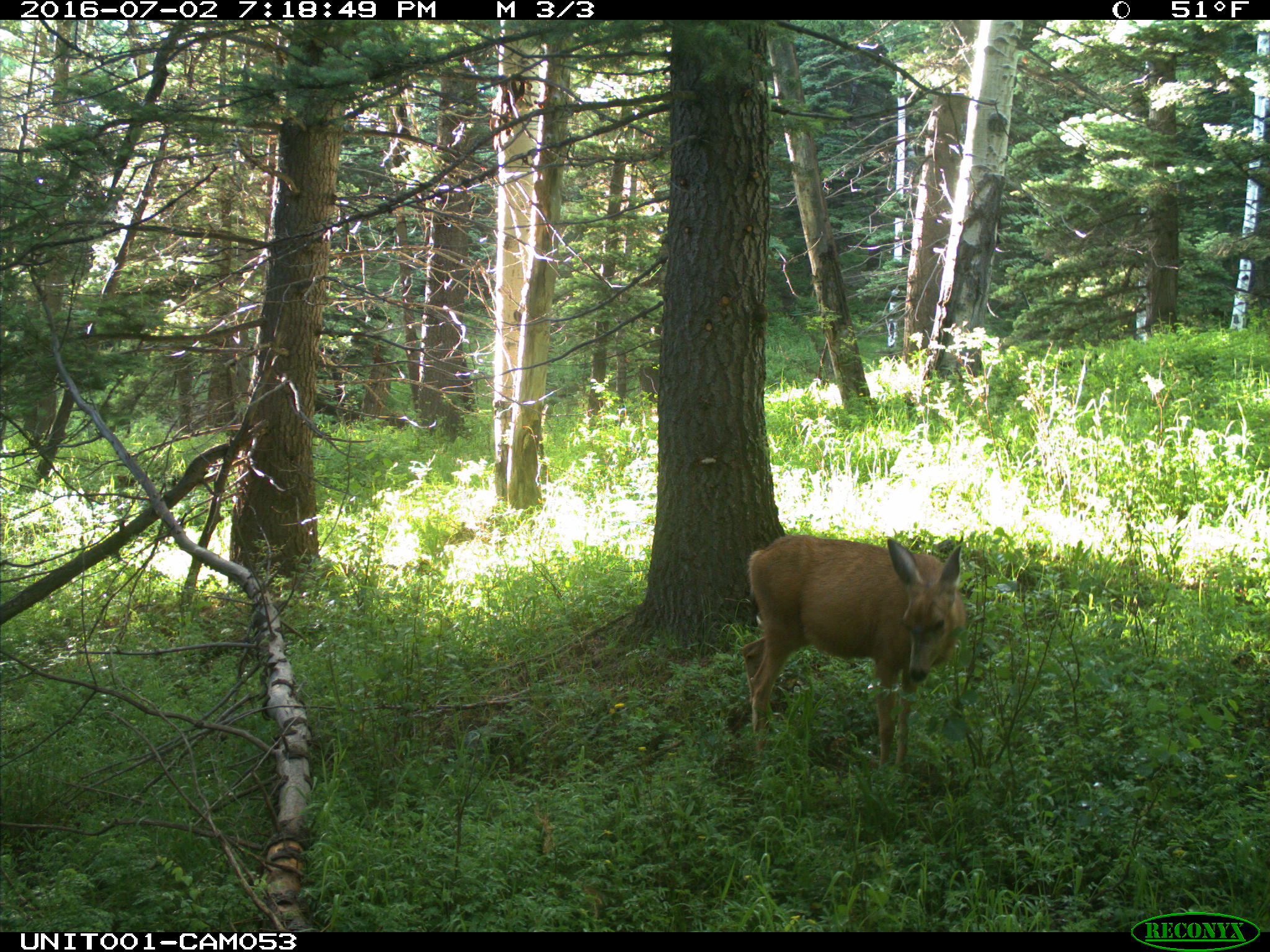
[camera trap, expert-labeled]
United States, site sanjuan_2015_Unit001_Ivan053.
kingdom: Animalia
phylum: Chordata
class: Mammalia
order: Artiodactyla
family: Cervidae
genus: Odocoileus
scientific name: Odocoileus hemionus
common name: mule deer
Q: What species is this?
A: Odocoileus hemionus (mule deer).